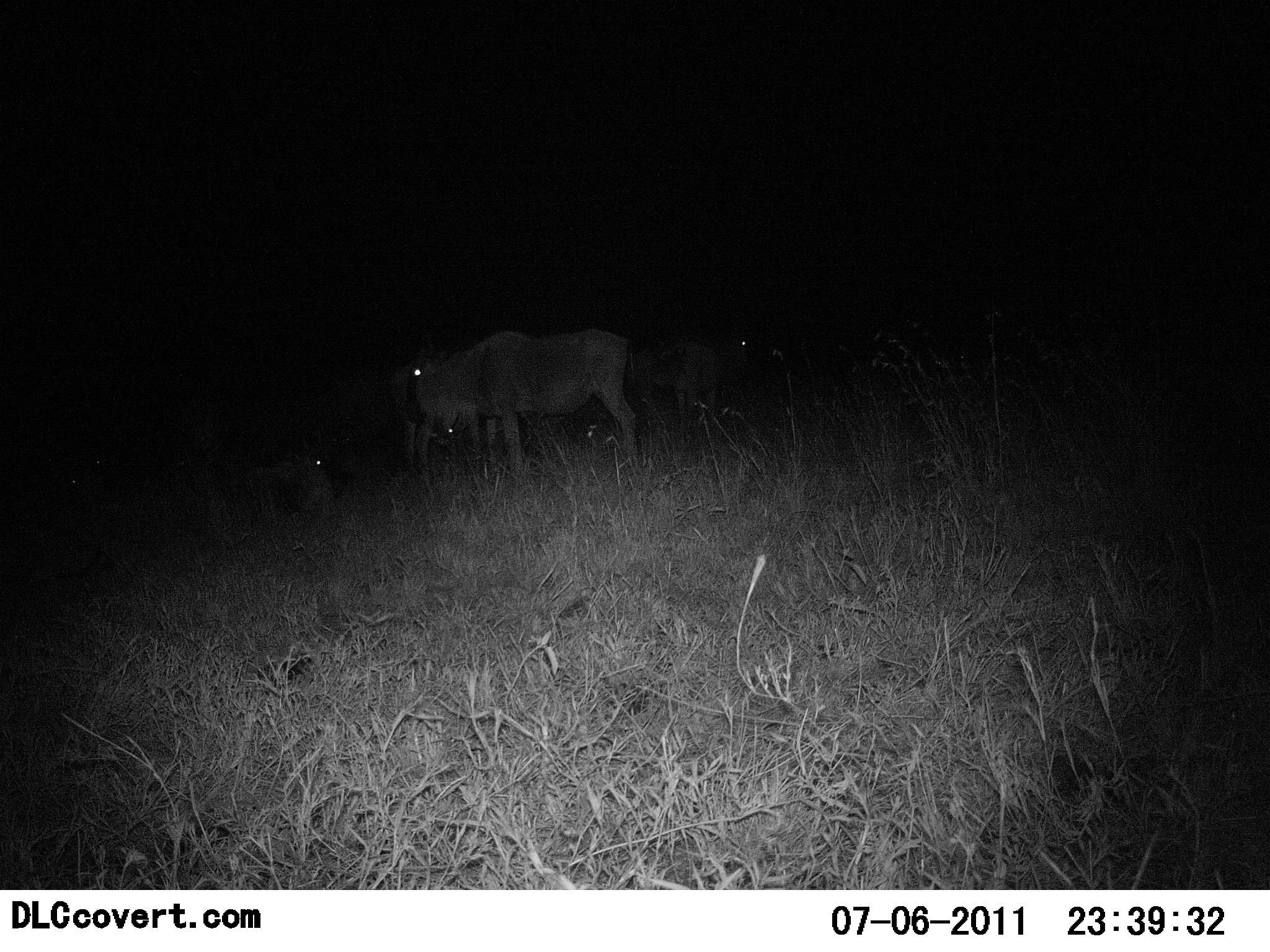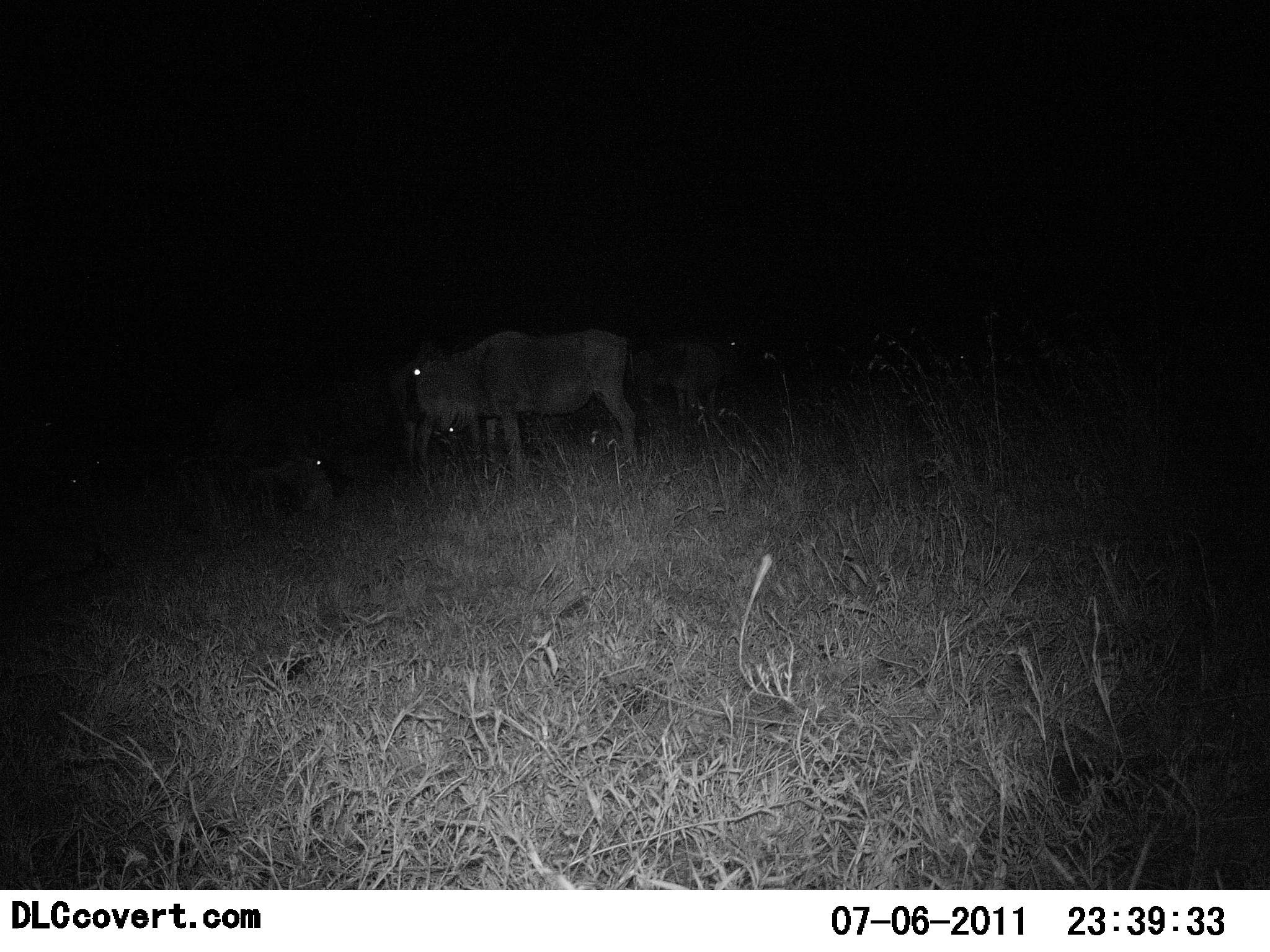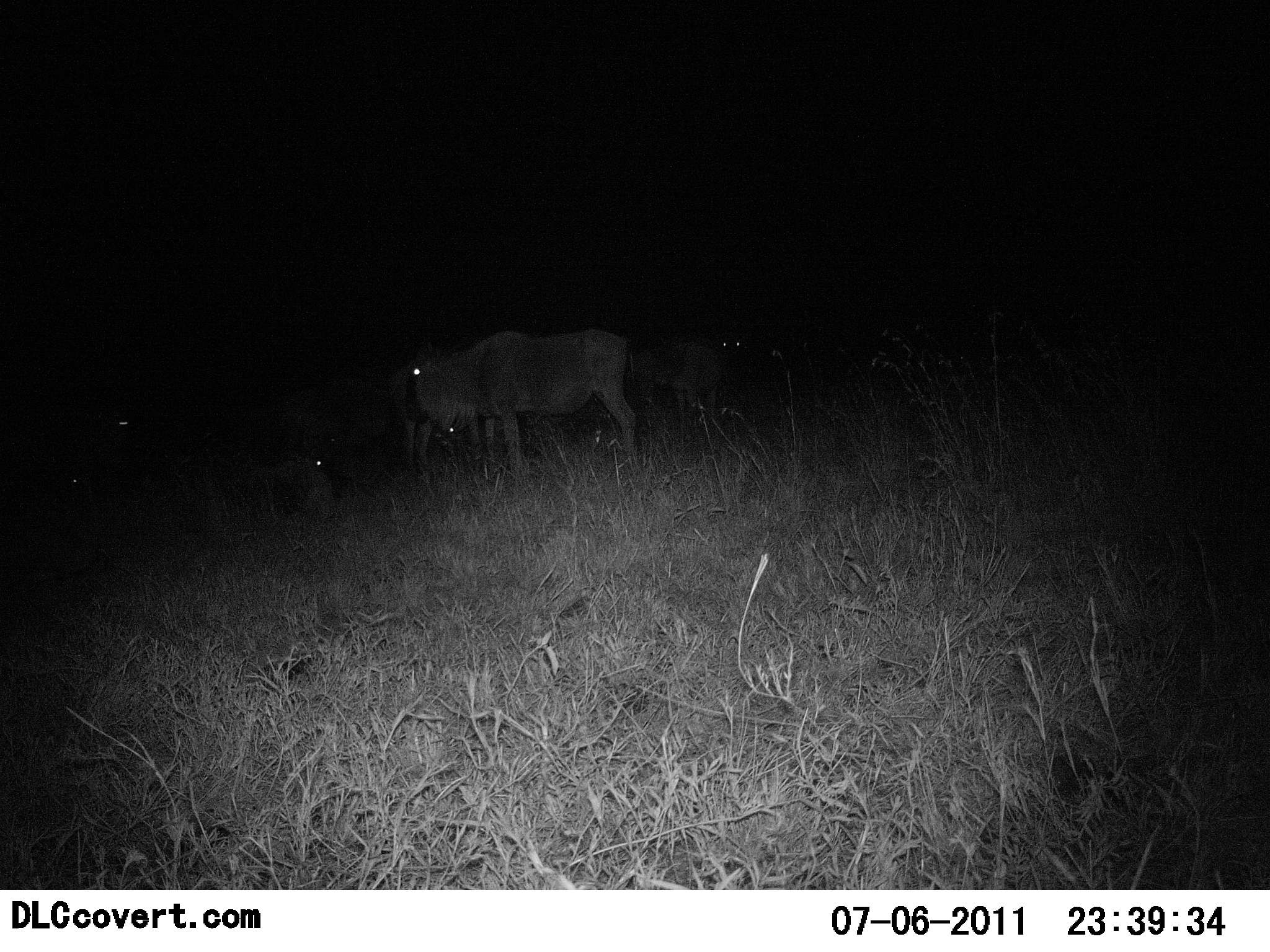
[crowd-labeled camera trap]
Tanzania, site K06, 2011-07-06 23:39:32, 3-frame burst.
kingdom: Animalia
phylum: Chordata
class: Mammalia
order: Artiodactyla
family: Bovidae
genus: Connochaetes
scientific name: Connochaetes taurinus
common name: blue wildebeest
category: wildebeest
Wildebeest (blue wildebeest) (Connochaetes taurinus), count 6. Behavior (volunteer vote fractions): standing 91%, resting 64%, moving 9%, interacting 9%. Young present (vote fraction): 0%. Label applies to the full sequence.